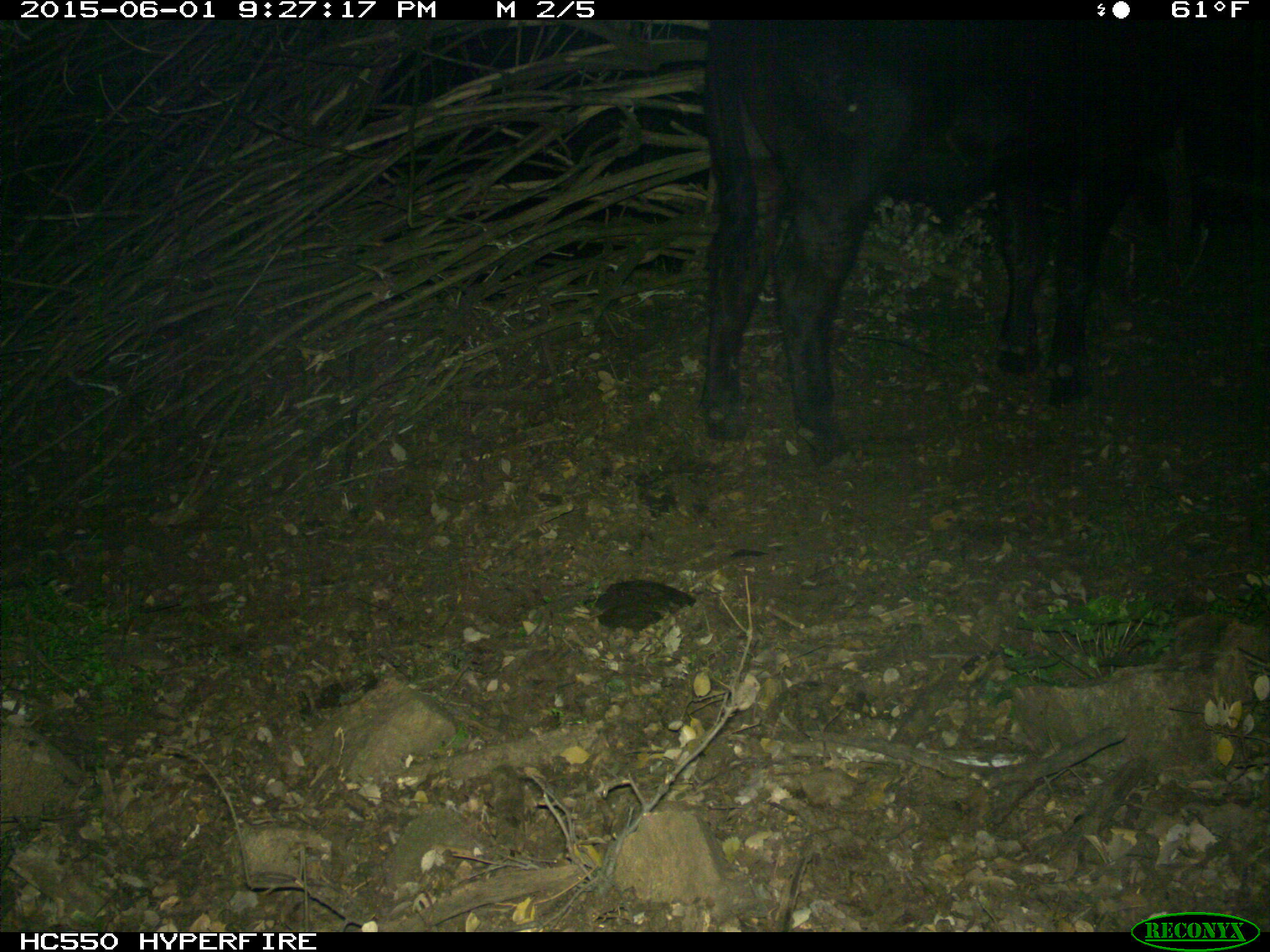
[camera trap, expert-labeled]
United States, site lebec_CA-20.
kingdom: Animalia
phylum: Chordata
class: Mammalia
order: Artiodactyla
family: Bovidae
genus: Bos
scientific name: Bos taurus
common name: domestic cow